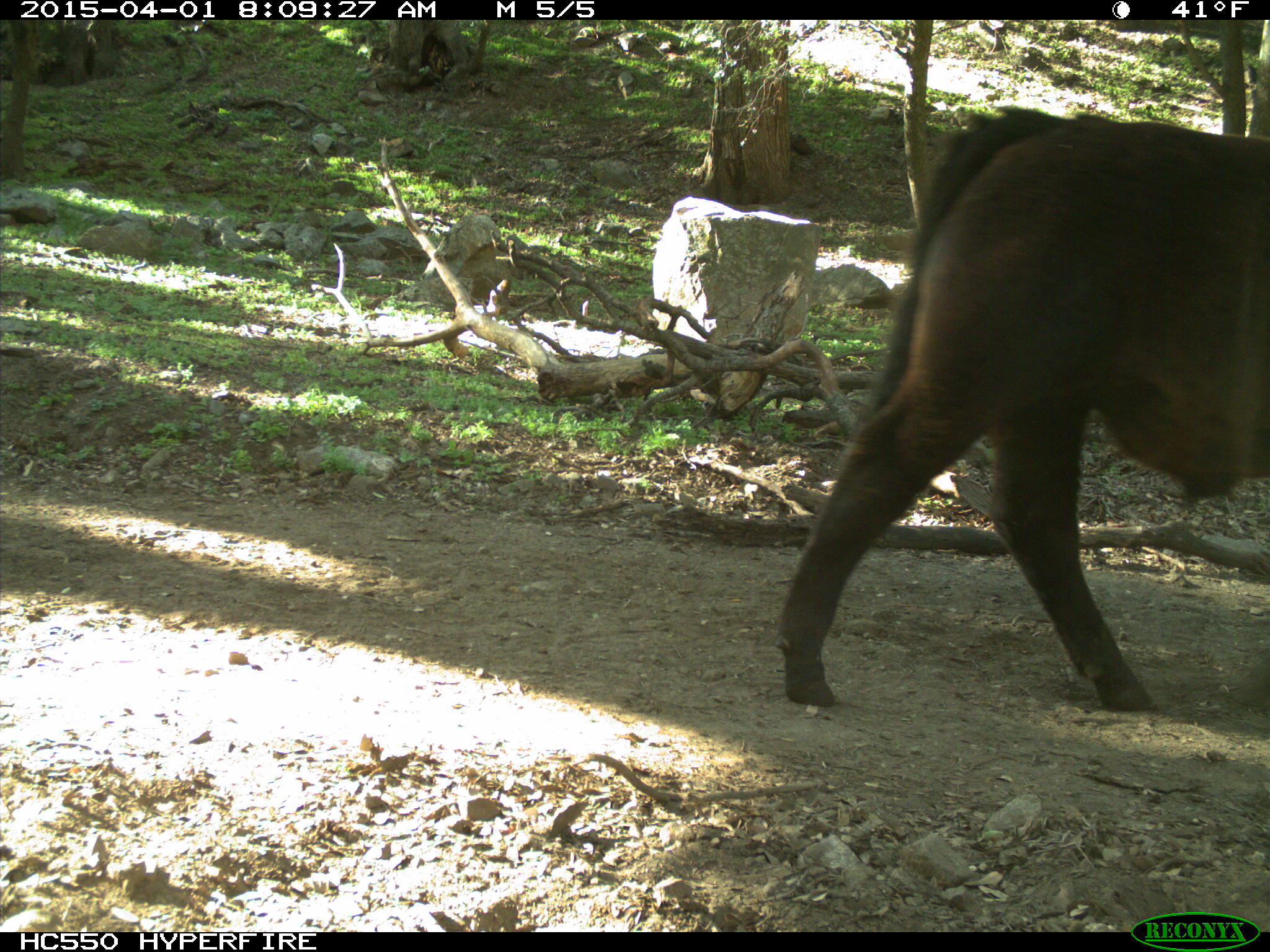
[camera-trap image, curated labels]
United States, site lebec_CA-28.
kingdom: Animalia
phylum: Chordata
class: Mammalia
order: Artiodactyla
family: Bovidae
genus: Bos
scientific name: Bos taurus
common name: domestic cow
Bos taurus (domestic cow).